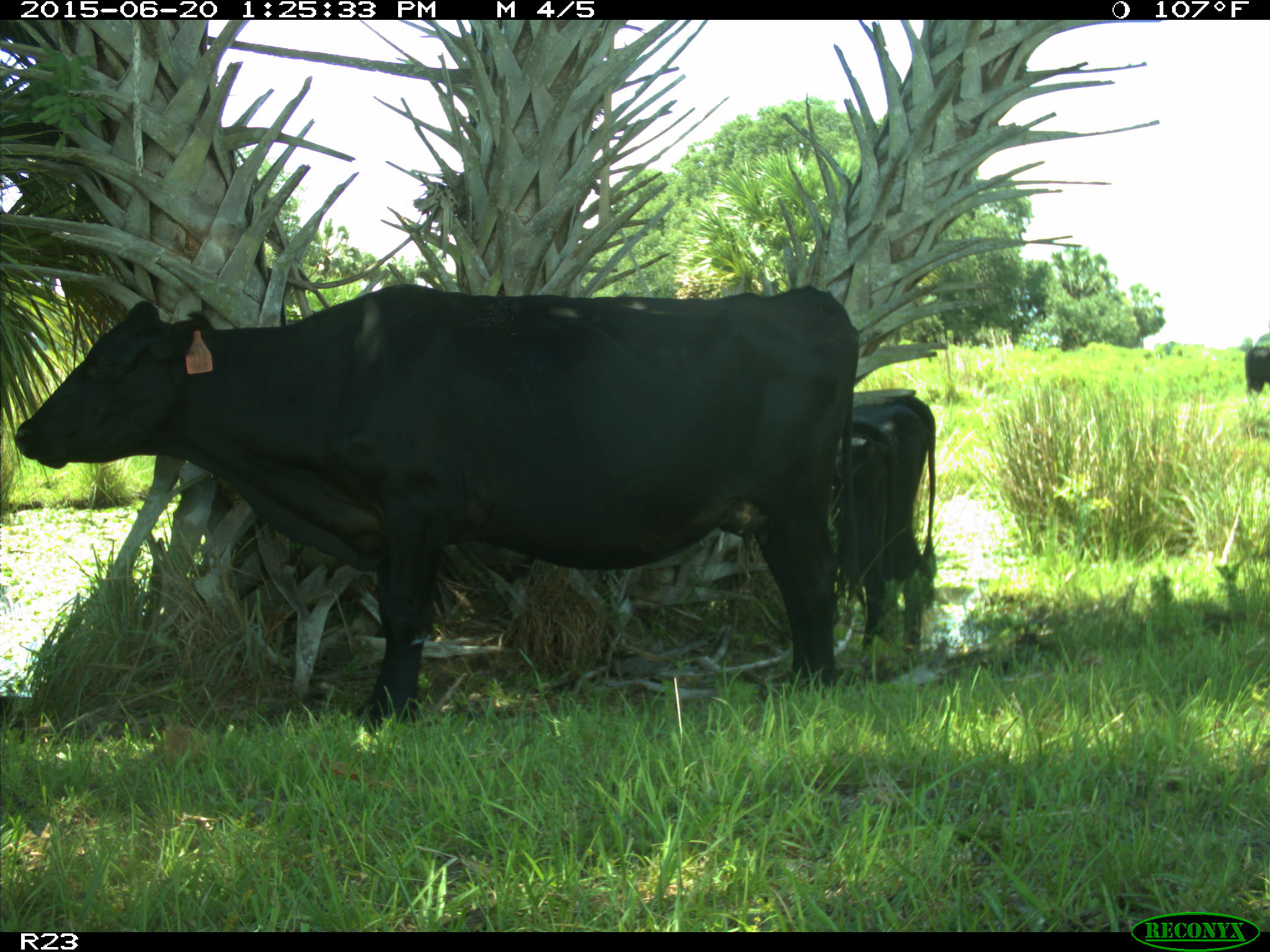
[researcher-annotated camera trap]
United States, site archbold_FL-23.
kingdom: Animalia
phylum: Chordata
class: Mammalia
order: Artiodactyla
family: Bovidae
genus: Bos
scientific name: Bos taurus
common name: domestic cow